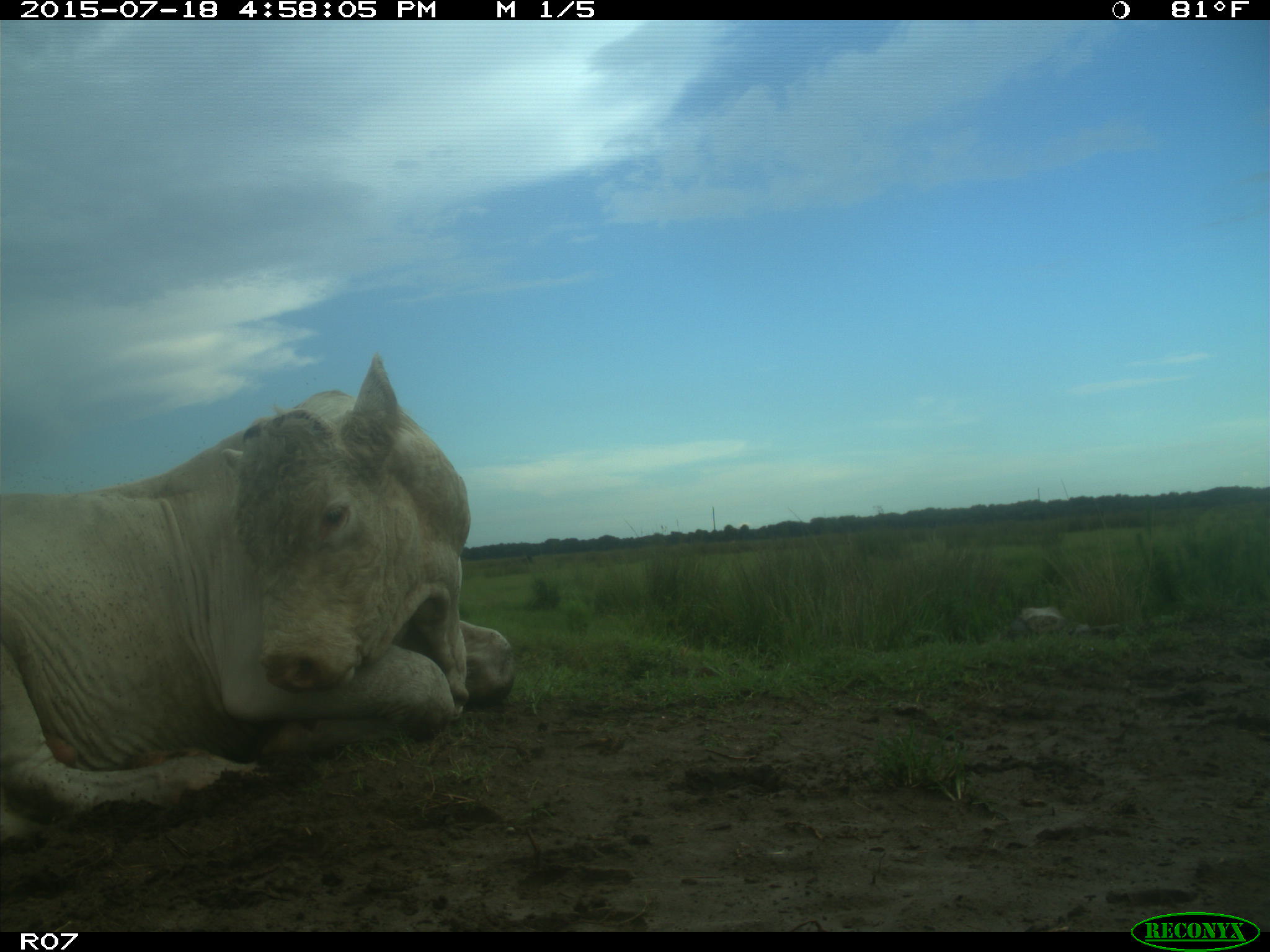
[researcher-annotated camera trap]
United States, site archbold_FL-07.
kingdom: Animalia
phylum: Chordata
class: Mammalia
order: Artiodactyla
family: Bovidae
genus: Bos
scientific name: Bos taurus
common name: domestic cow